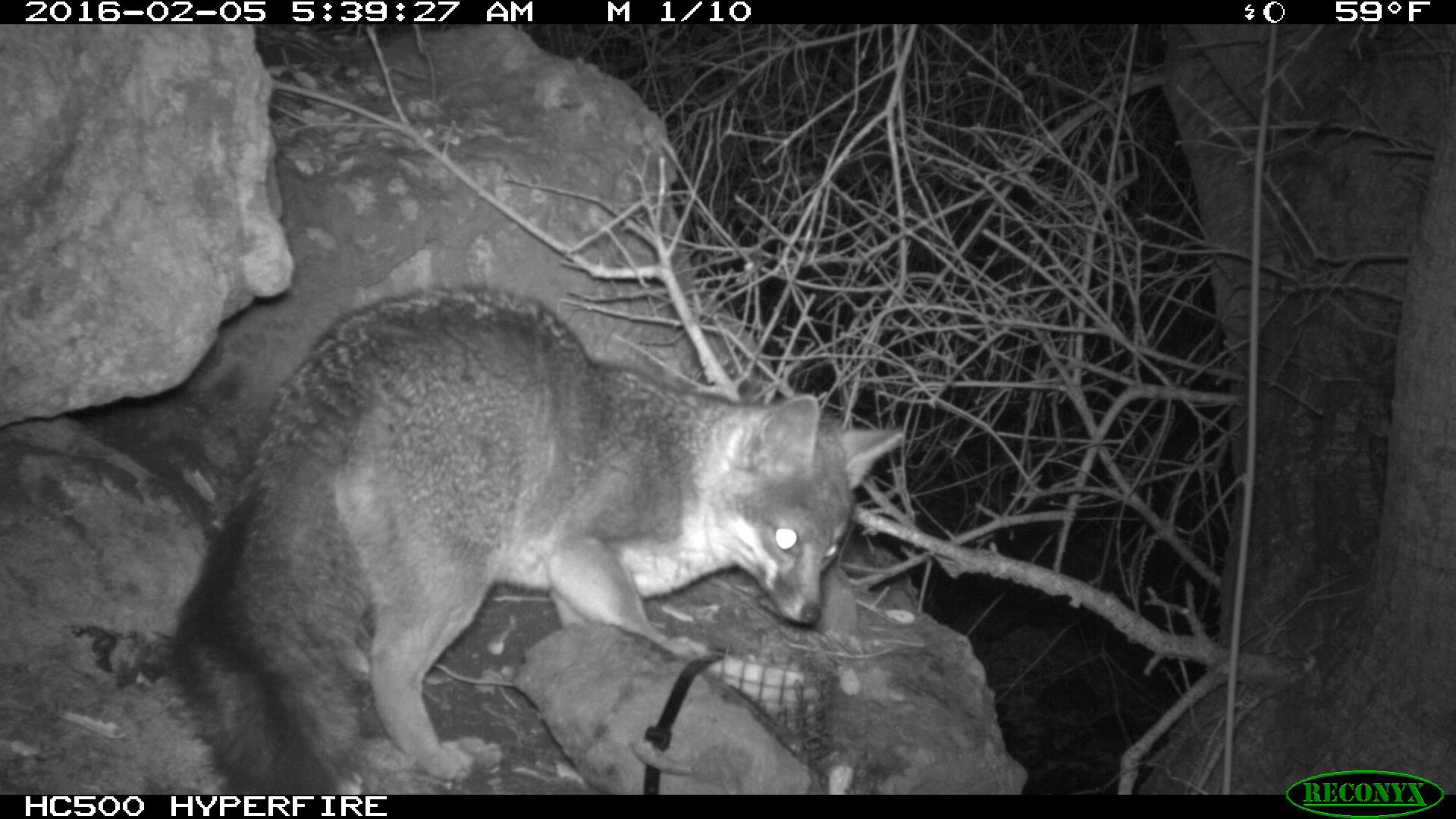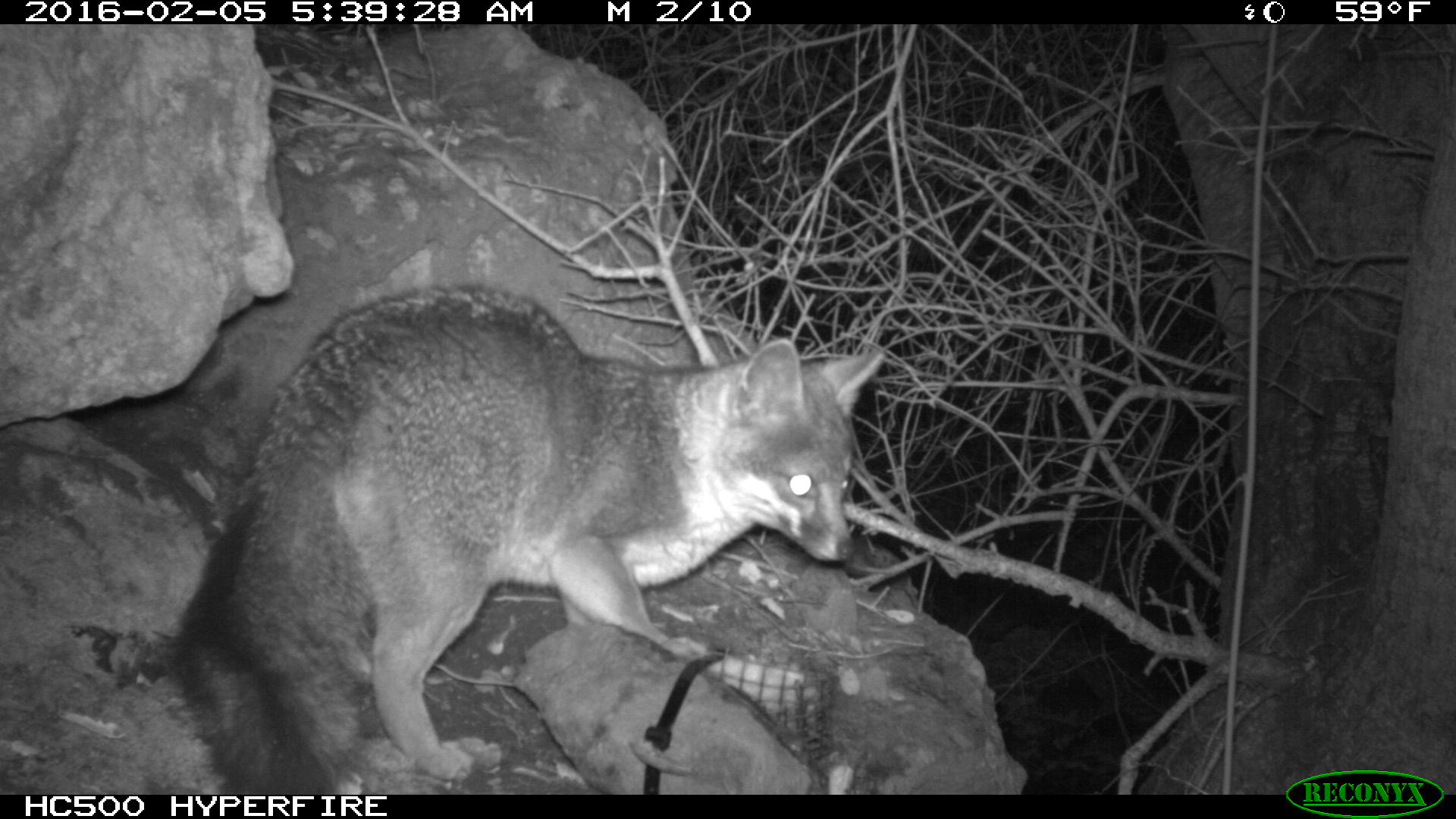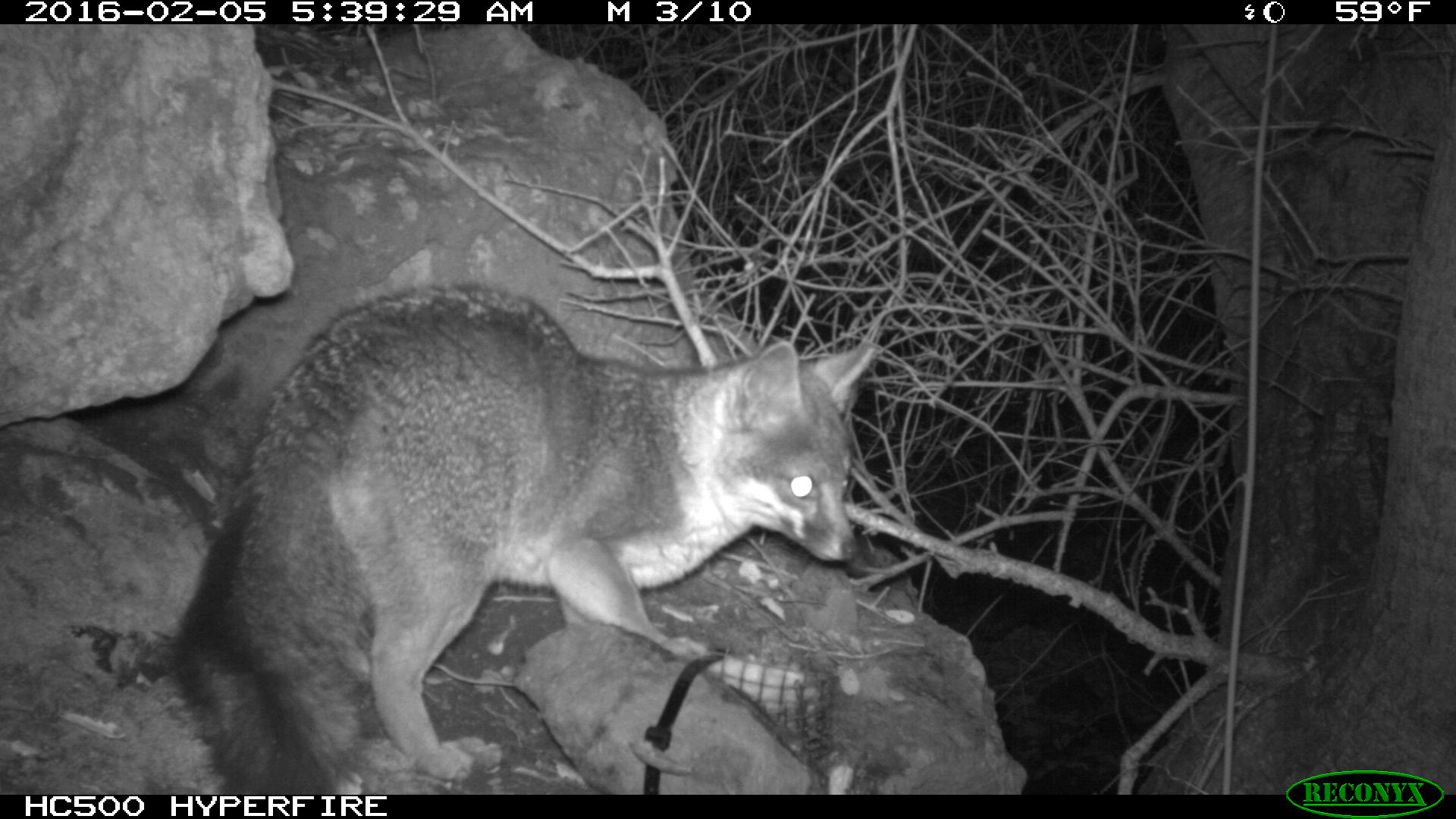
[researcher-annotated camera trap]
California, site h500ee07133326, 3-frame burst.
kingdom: Animalia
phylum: Chordata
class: Mammalia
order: Carnivora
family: Canidae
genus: Urocyon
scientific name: Urocyon littoralis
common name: island fox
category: fox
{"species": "fox (island fox) (Urocyon littoralis)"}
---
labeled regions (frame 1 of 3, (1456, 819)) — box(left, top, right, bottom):
fox: box(163, 278, 907, 796)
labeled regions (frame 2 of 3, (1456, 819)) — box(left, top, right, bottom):
fox: box(156, 280, 887, 792)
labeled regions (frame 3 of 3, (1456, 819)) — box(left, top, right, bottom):
fox: box(169, 282, 872, 794)